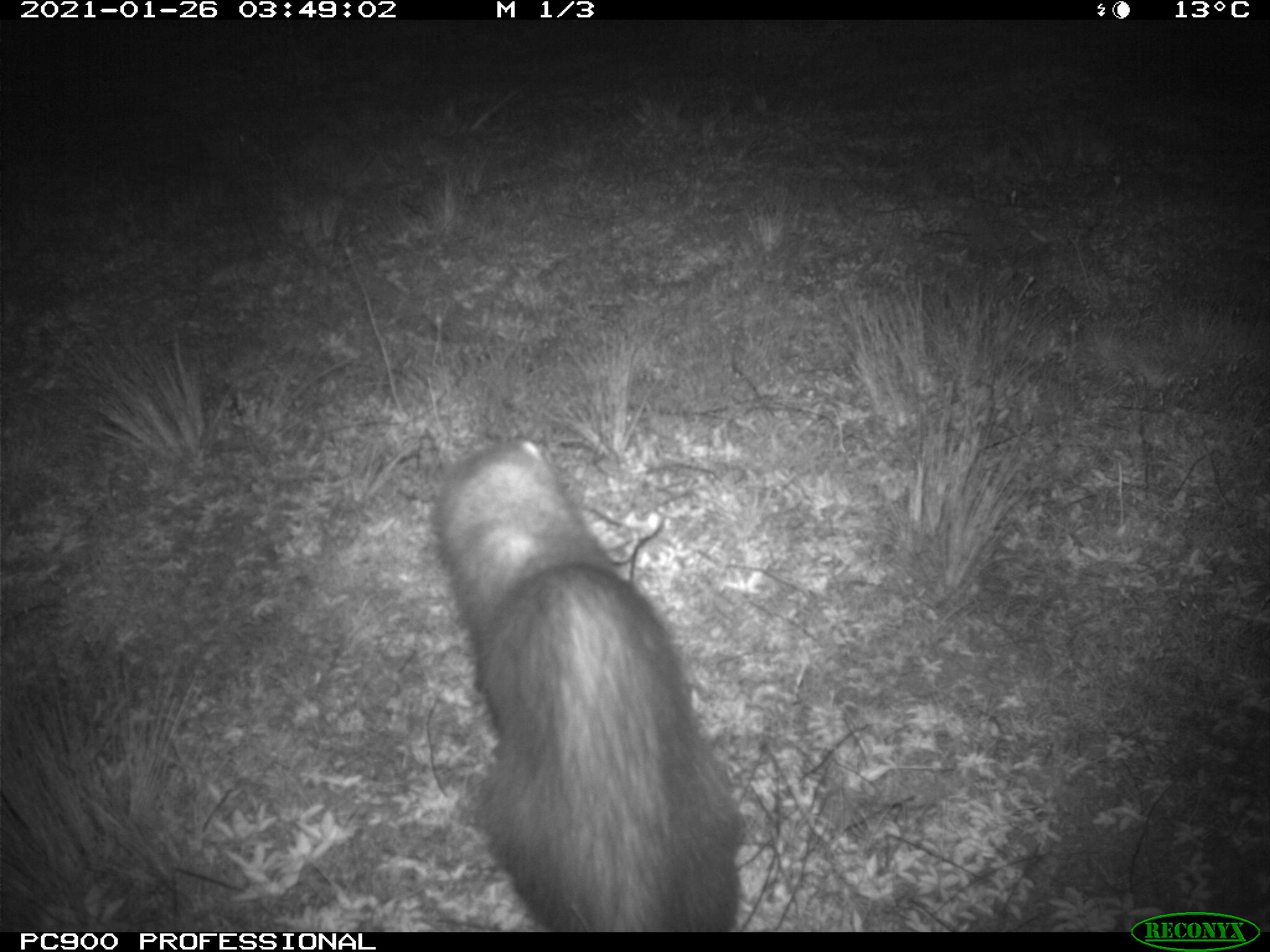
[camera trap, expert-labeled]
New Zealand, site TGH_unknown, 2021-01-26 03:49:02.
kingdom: Animalia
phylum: Chordata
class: Mammalia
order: Carnivora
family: Mustelidae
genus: Mustela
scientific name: Mustela furo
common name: ferret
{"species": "ferret (Mustela furo)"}